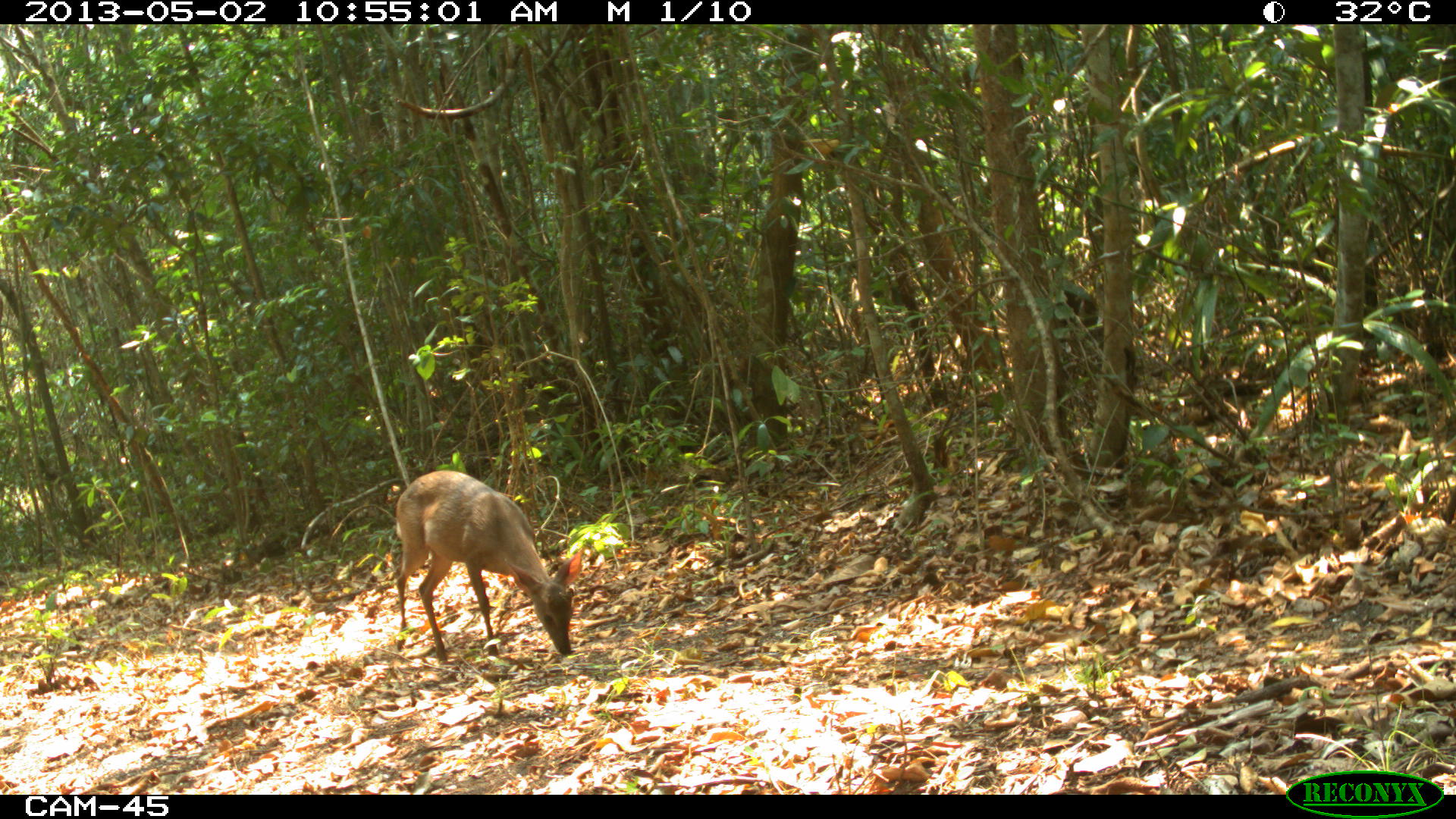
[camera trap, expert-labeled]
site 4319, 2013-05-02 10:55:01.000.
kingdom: Animalia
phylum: Chordata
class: Mammalia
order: Artiodactyla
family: Cervidae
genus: Odocoileus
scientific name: Odocoileus pandora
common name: yucatán brown brocket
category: mazama pandora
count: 1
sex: male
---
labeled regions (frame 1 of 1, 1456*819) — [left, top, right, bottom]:
mazama pandora: [393, 468, 585, 664]